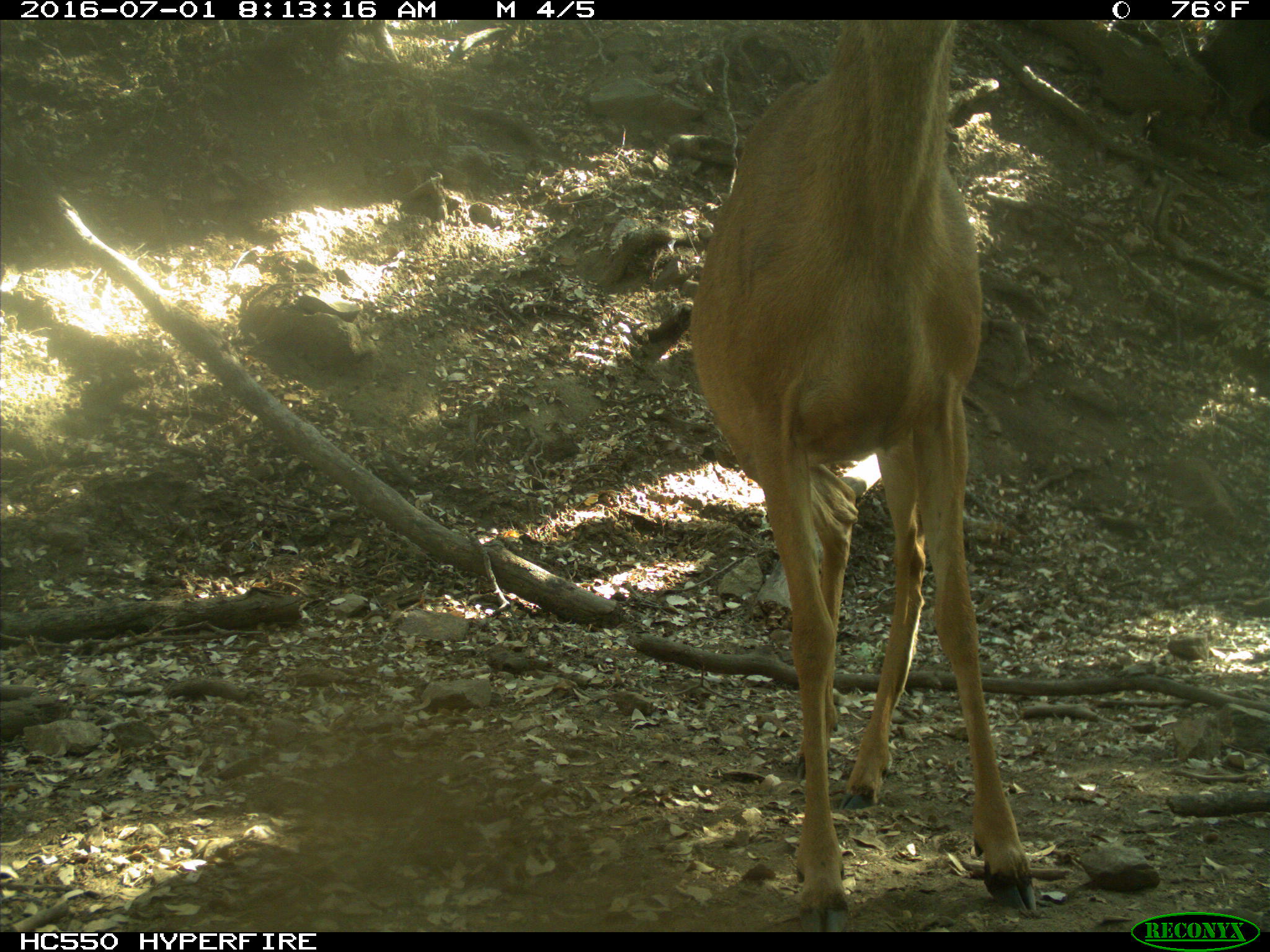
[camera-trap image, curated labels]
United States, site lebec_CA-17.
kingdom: Animalia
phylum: Chordata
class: Mammalia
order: Artiodactyla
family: Cervidae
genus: Odocoileus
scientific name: Odocoileus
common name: deer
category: unidentified deer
Unidentified deer (deer) (Odocoileus).